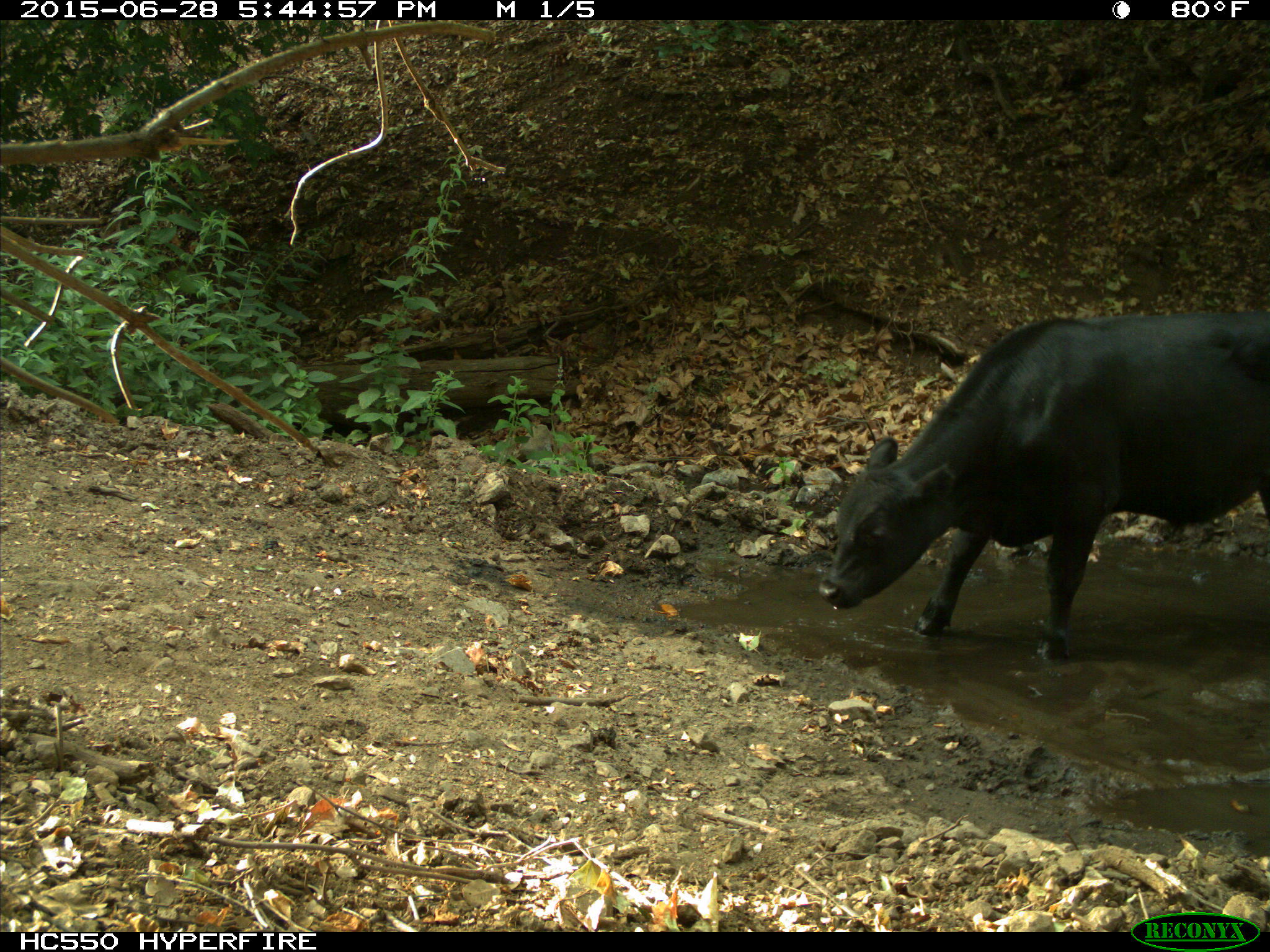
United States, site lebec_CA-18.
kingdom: Animalia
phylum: Chordata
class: Mammalia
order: Artiodactyla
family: Bovidae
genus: Bos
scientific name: Bos taurus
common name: domestic cow